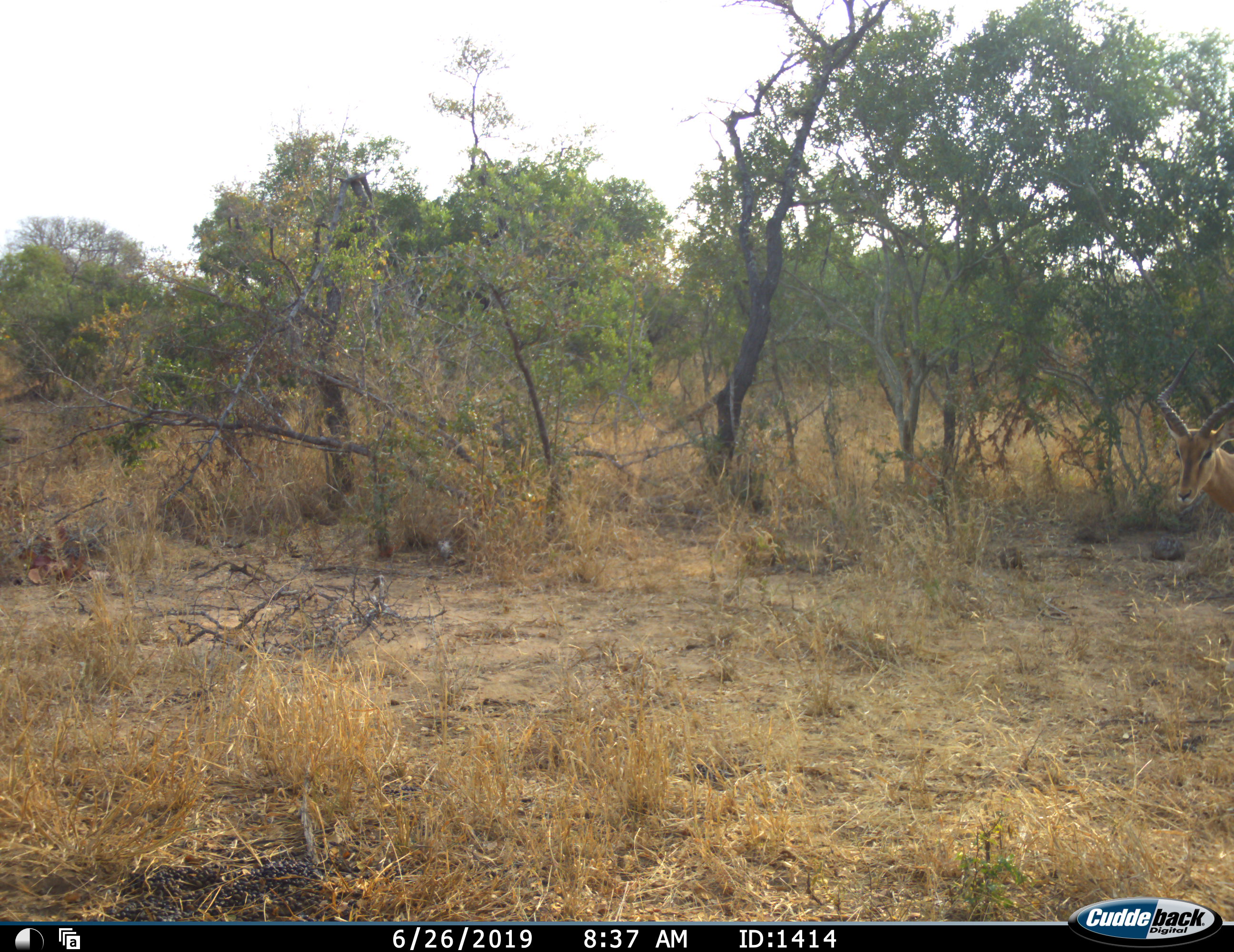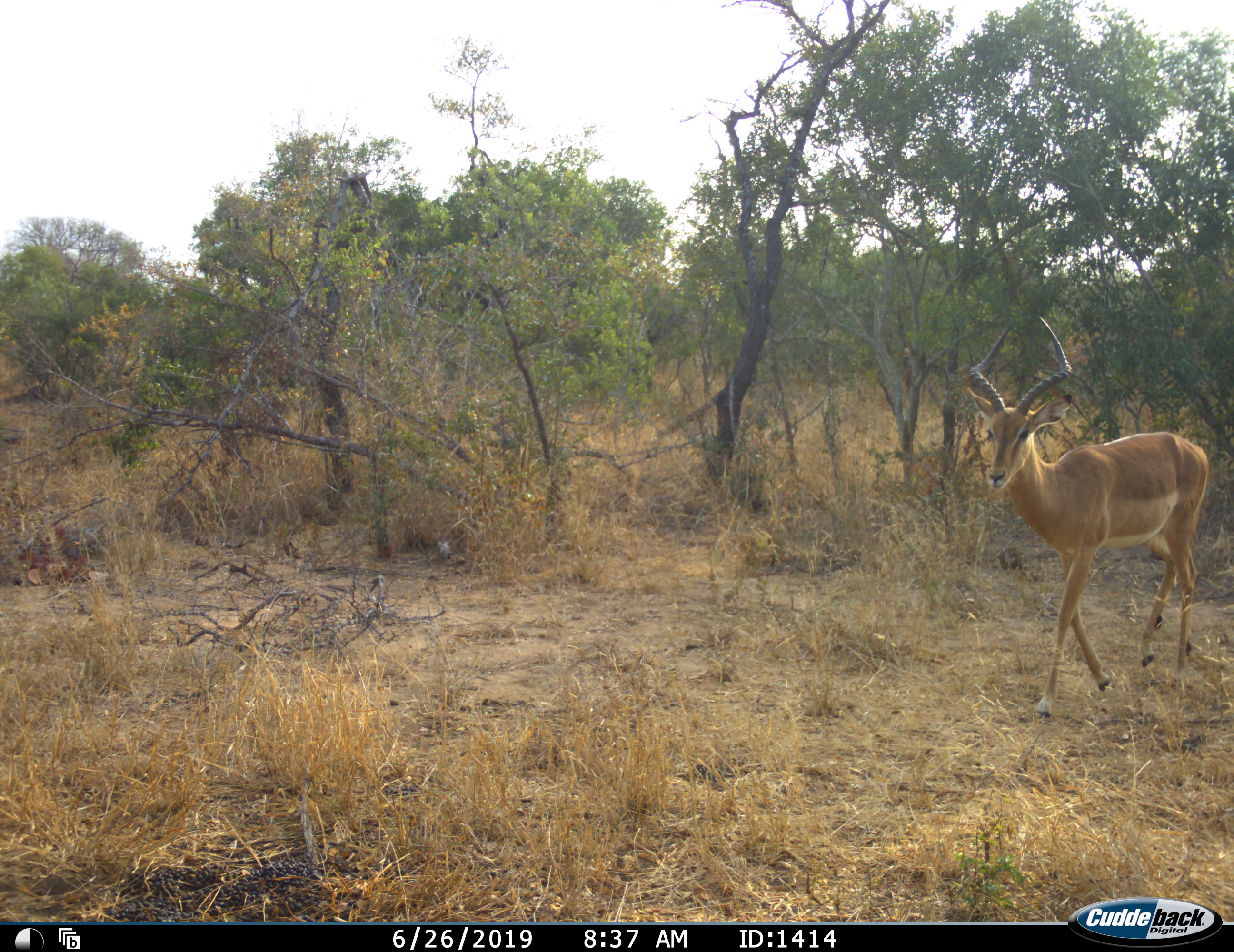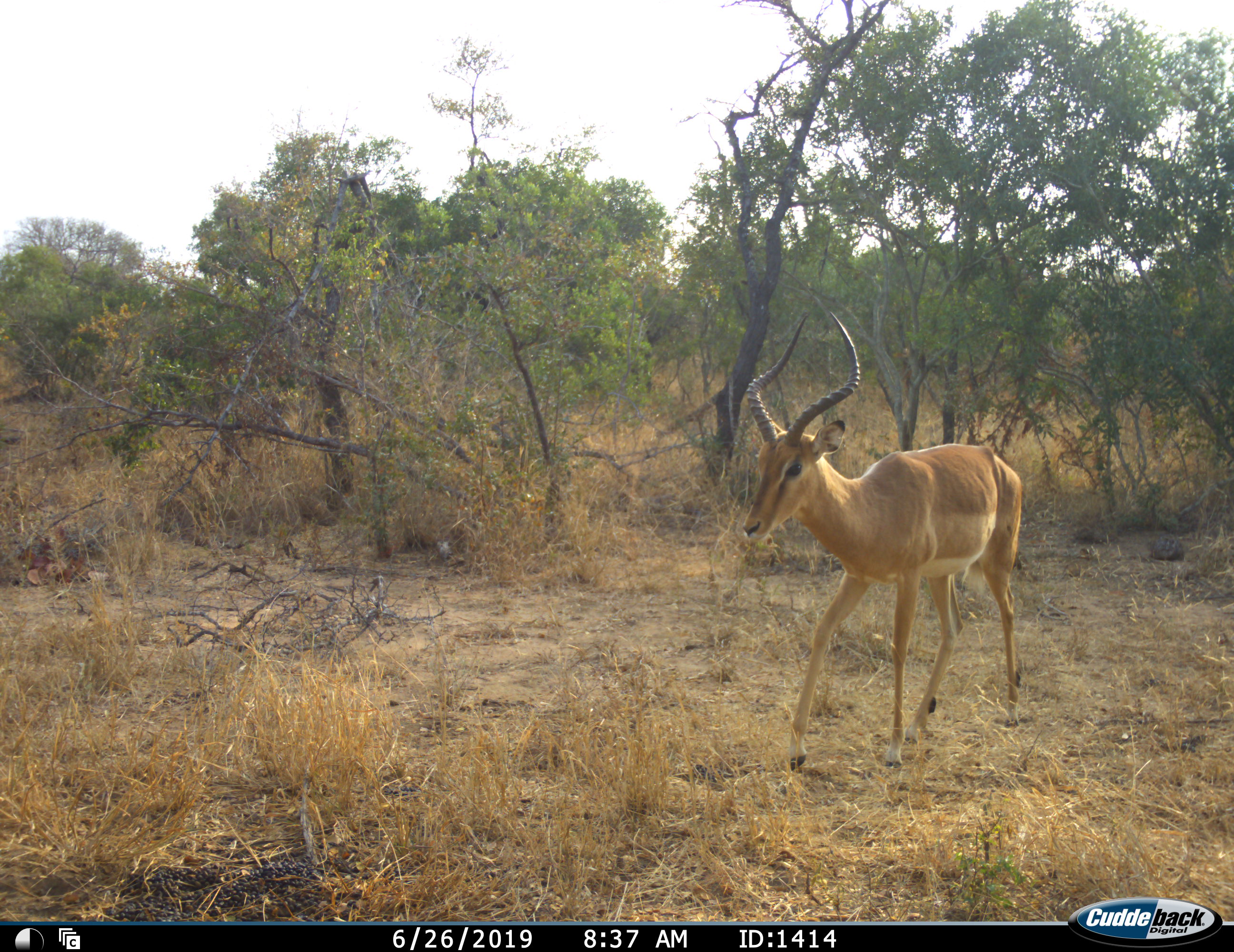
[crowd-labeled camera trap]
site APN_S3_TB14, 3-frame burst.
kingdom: Animalia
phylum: Chordata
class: Mammalia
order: Artiodactyla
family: Bovidae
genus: Aepyceros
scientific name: Aepyceros melampus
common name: impala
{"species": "impala (Aepyceros melampus)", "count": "1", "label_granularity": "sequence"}